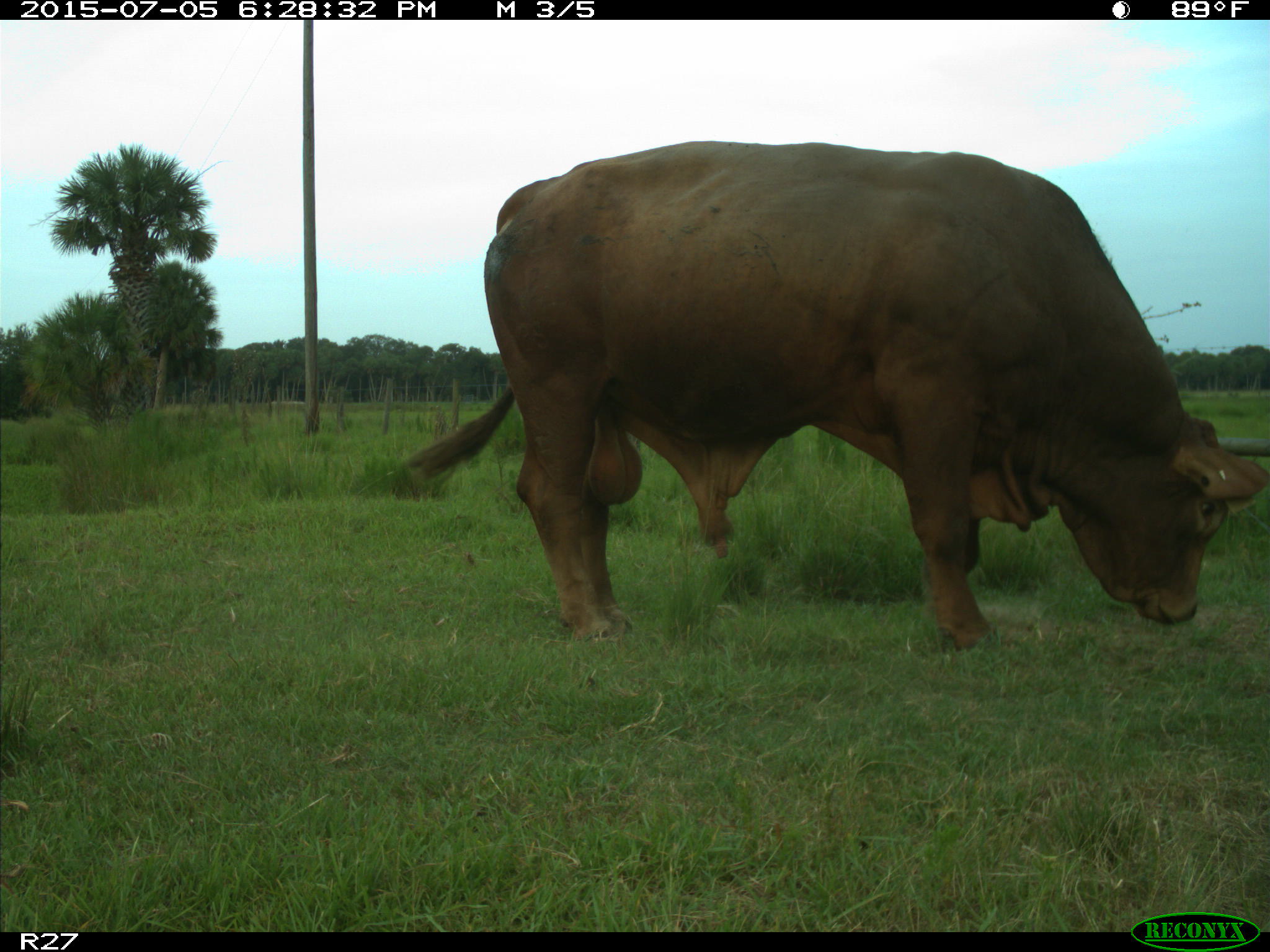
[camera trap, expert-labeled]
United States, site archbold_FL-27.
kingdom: Animalia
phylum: Chordata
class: Mammalia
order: Artiodactyla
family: Bovidae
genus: Bos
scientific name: Bos taurus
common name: domestic cow